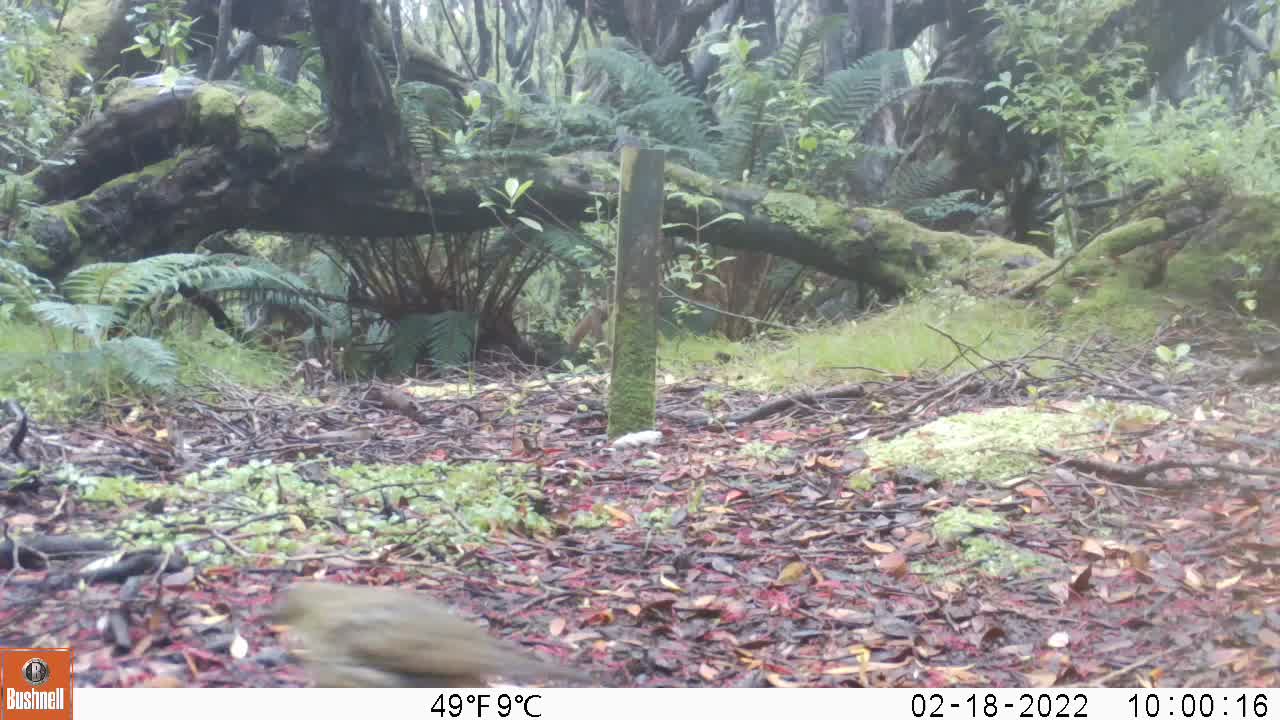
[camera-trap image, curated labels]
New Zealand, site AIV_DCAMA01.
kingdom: Animalia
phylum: Chordata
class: Aves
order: Passeriformes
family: Turdidae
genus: Turdus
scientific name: Turdus philomelos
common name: song thrush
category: thrush